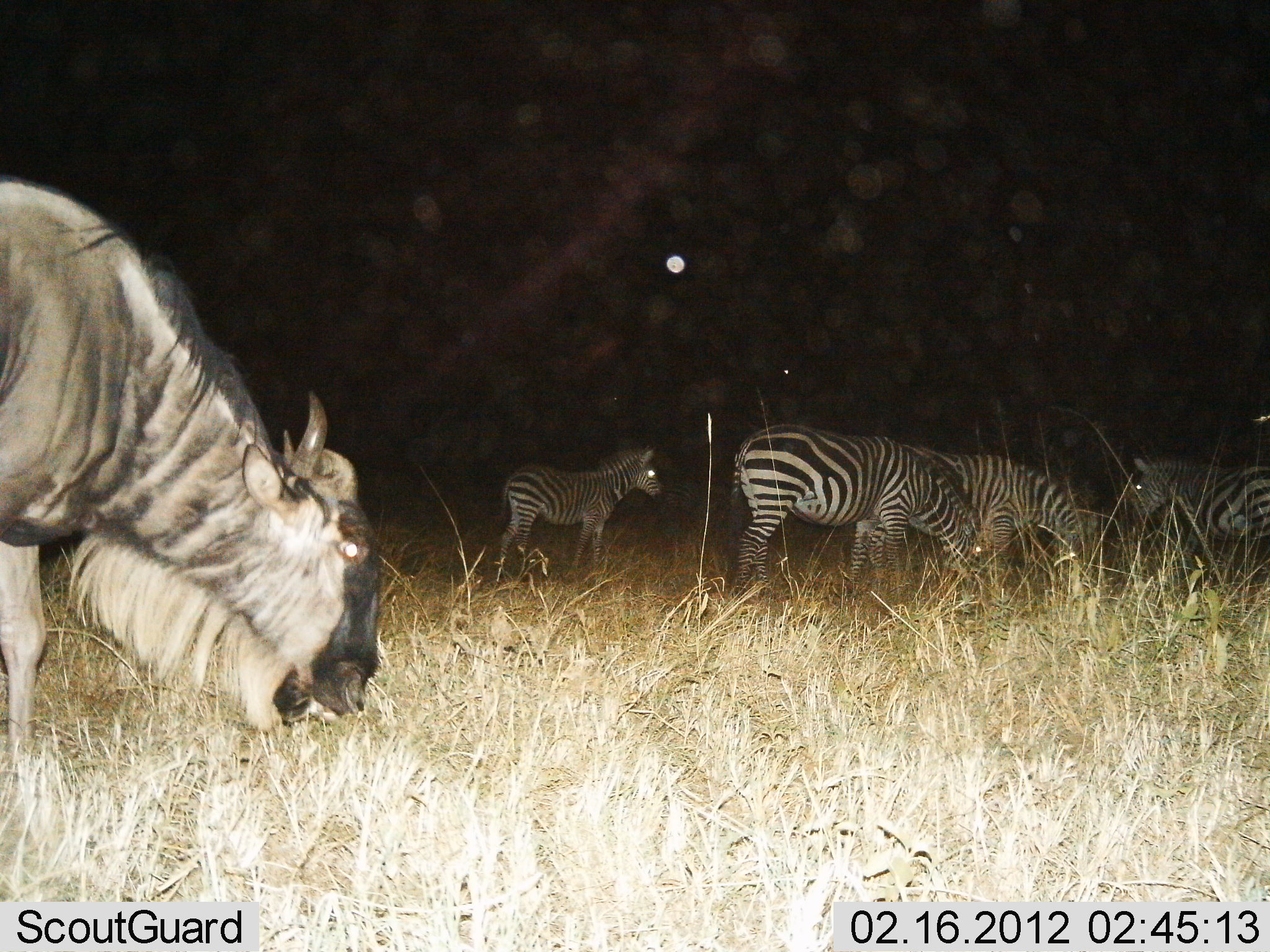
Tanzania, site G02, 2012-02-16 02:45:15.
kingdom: Animalia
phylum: Chordata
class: Mammalia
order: Artiodactyla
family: Bovidae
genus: Connochaetes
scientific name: Connochaetes taurinus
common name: blue wildebeest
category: wildebeest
Wildebeest (blue wildebeest) (Connochaetes taurinus), count 1. Behavior (volunteer vote fractions): standing 22%, resting 0%, moving 0%, interacting 0%. Young present (vote fraction): 0%. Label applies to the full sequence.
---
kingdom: Animalia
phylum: Chordata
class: Mammalia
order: Perissodactyla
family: Equidae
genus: Equus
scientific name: Equus quagga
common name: plains zebra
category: zebra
Zebra (plains zebra) (Equus quagga), count 4. Behavior (volunteer vote fractions): standing 72%, resting 0%, moving 4%, interacting 4%. Young present (vote fraction): 52%. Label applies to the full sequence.